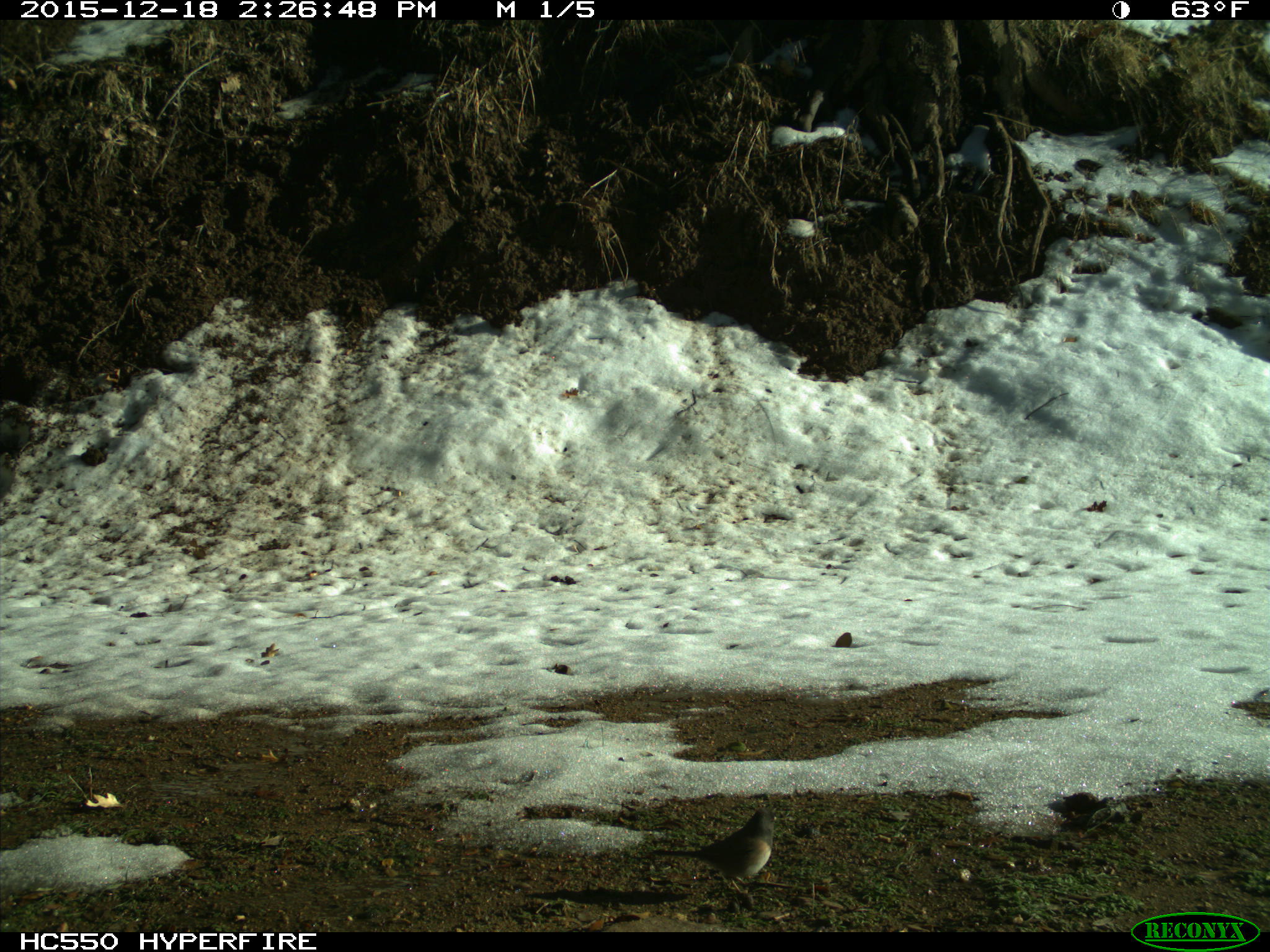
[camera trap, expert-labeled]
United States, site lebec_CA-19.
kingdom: Animalia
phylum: Chordata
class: Aves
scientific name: Aves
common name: birds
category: unidentified bird